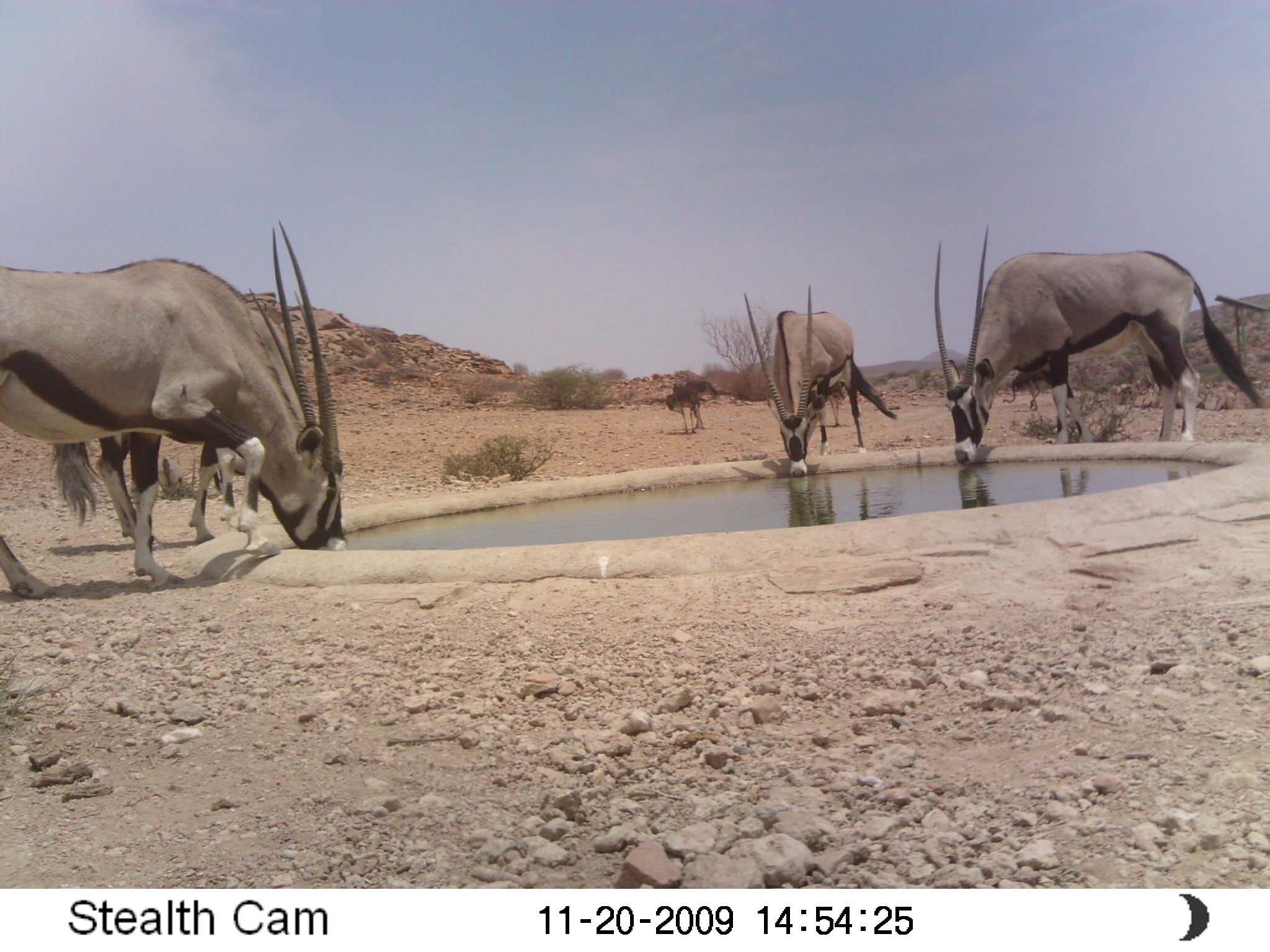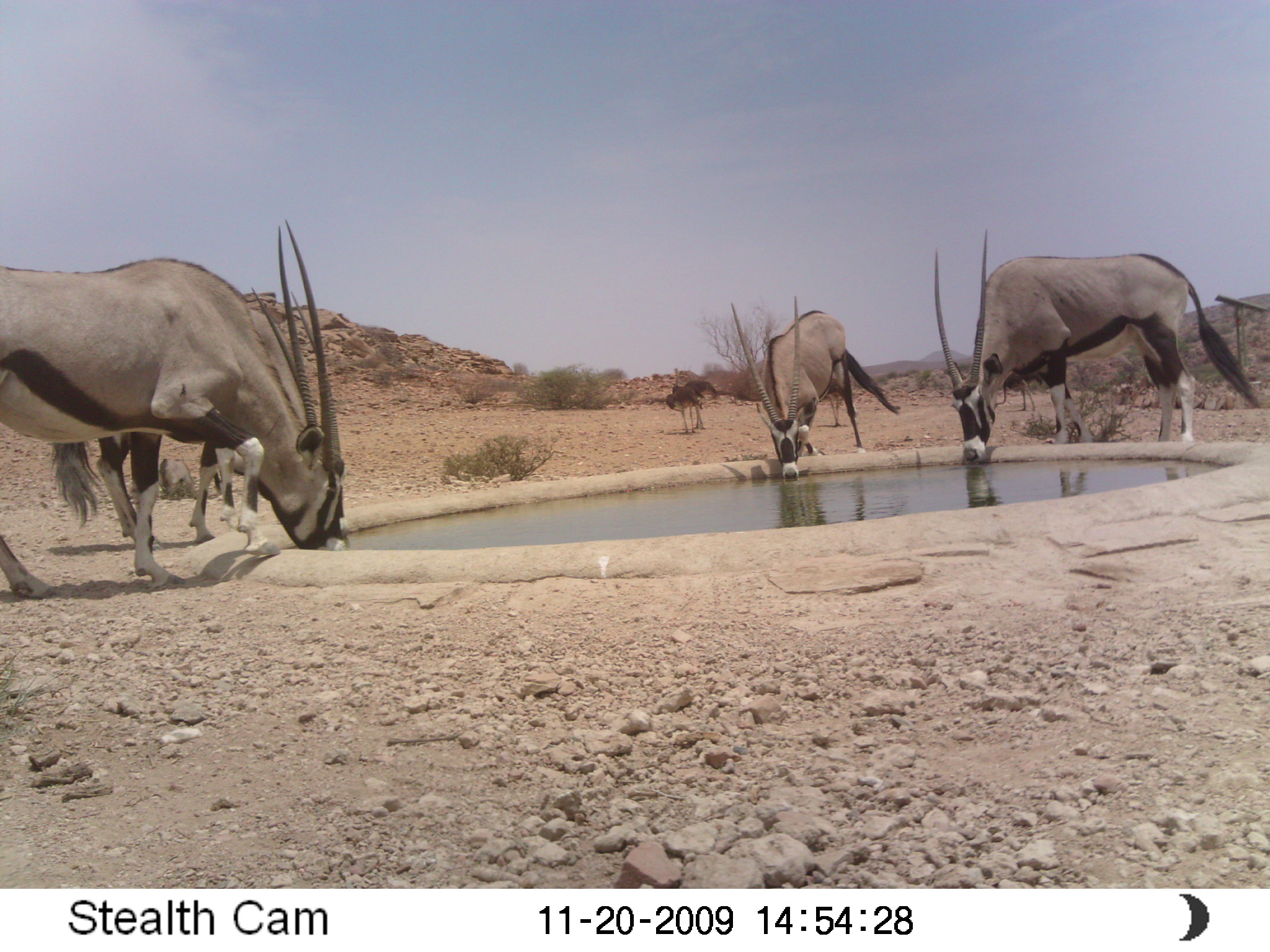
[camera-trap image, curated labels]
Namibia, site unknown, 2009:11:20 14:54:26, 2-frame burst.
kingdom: Animalia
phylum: Chordata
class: Mammalia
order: Artiodactyla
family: Bovidae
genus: Oryx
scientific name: Oryx gazella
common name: gemsbok